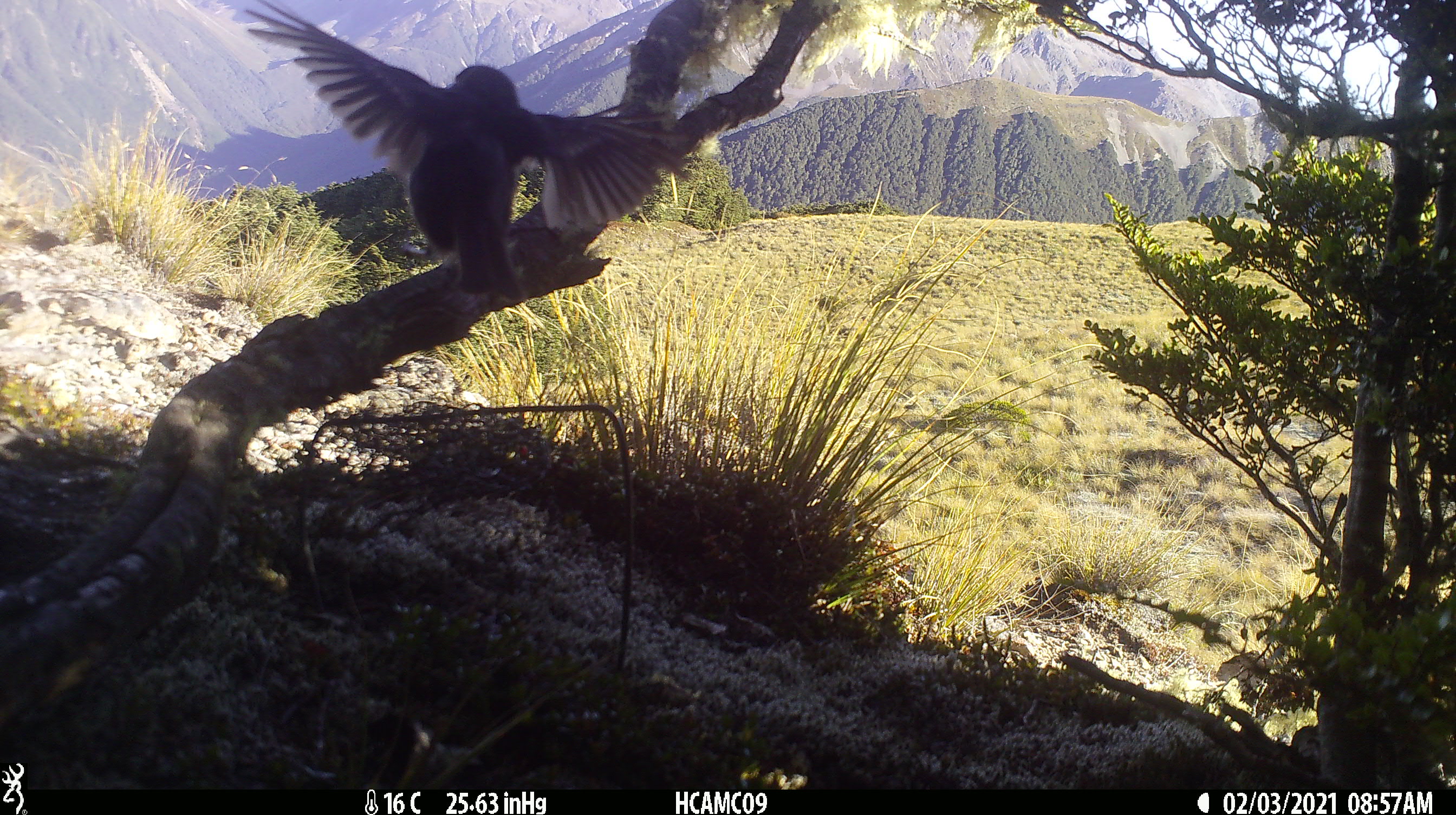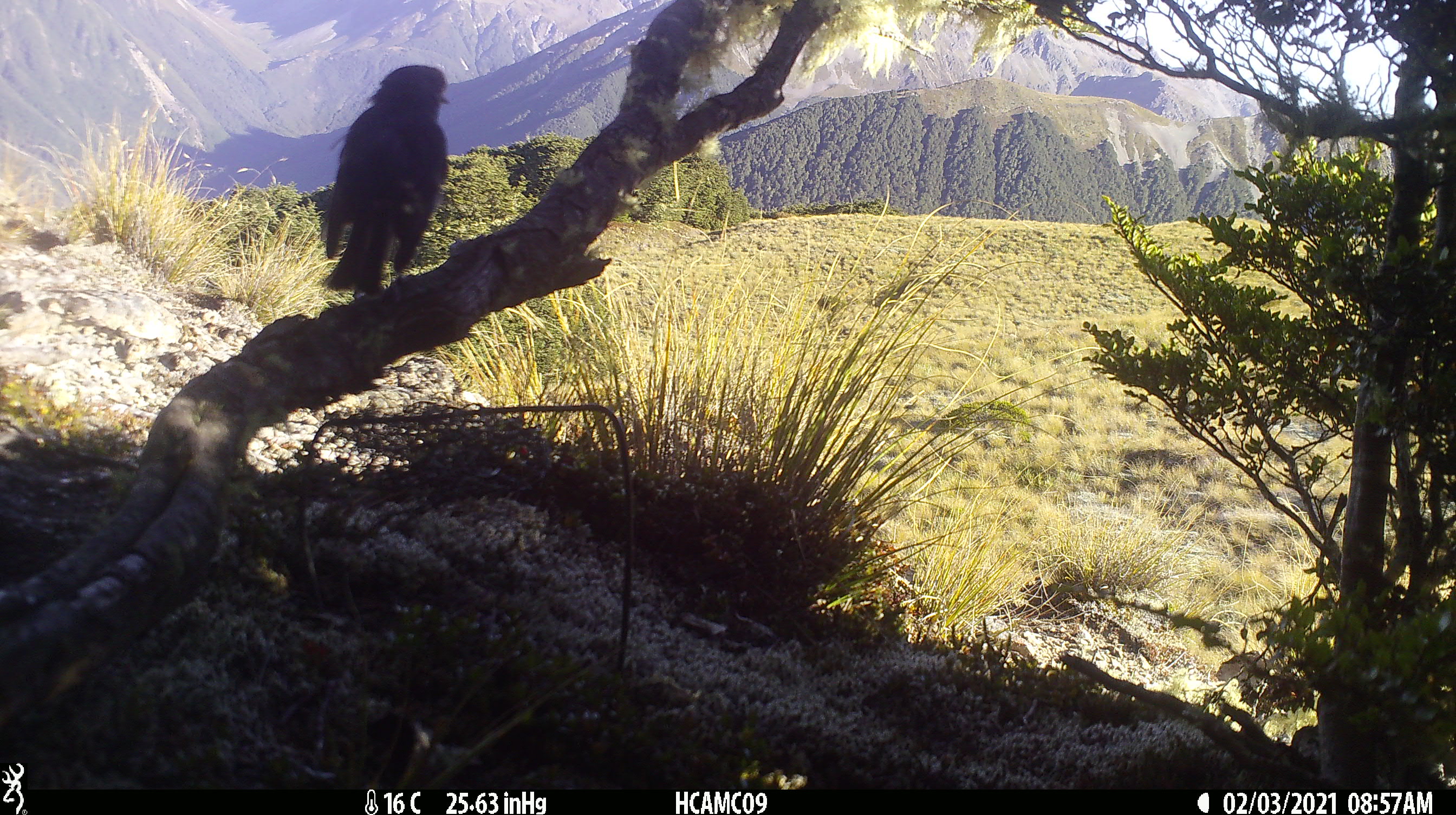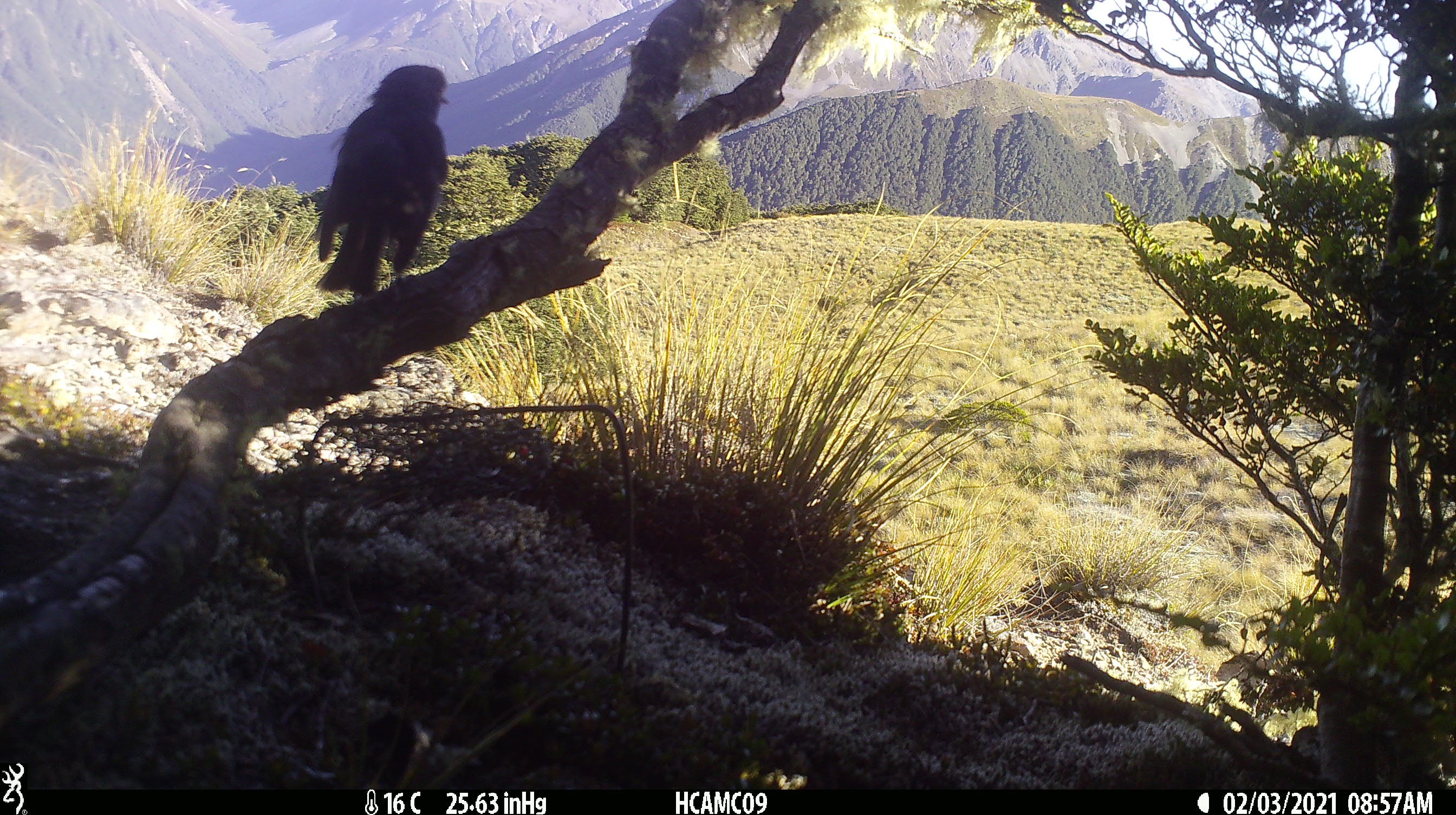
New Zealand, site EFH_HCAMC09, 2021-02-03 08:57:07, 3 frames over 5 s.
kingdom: Animalia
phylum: Chordata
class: Aves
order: Passeriformes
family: Petroicidae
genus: Petroica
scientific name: Petroica australis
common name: new zealand robin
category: robin